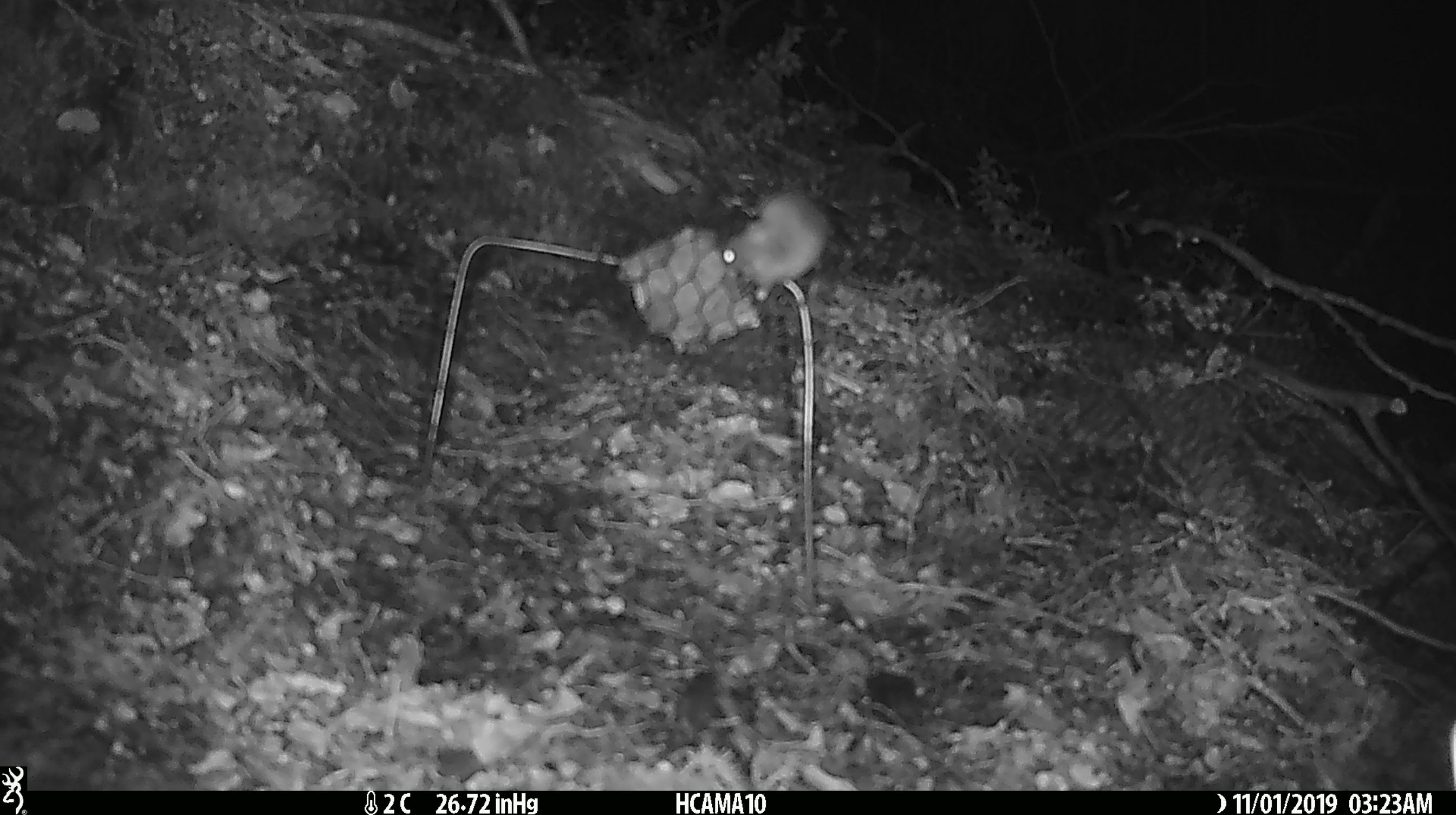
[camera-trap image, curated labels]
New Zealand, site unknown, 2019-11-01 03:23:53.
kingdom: Animalia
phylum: Chordata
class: Mammalia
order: Rodentia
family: Muridae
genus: Mus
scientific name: Mus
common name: mouse